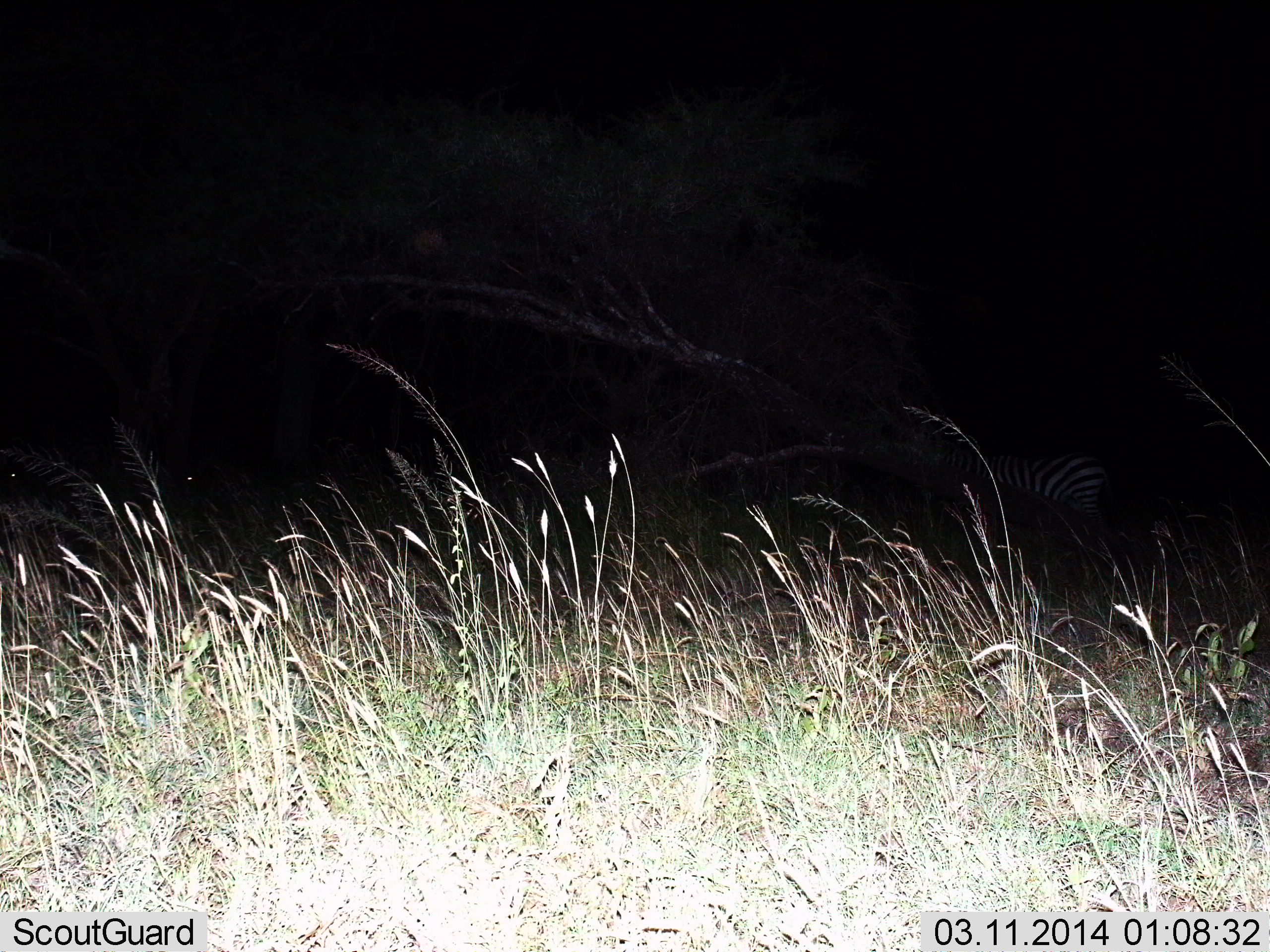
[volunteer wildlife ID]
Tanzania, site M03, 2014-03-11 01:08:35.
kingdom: Animalia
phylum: Chordata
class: Mammalia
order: Perissodactyla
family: Equidae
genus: Equus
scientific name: Equus quagga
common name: plains zebra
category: zebra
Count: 1.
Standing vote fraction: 100%.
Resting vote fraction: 0%.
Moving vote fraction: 0%.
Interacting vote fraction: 0%.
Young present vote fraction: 0%.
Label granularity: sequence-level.